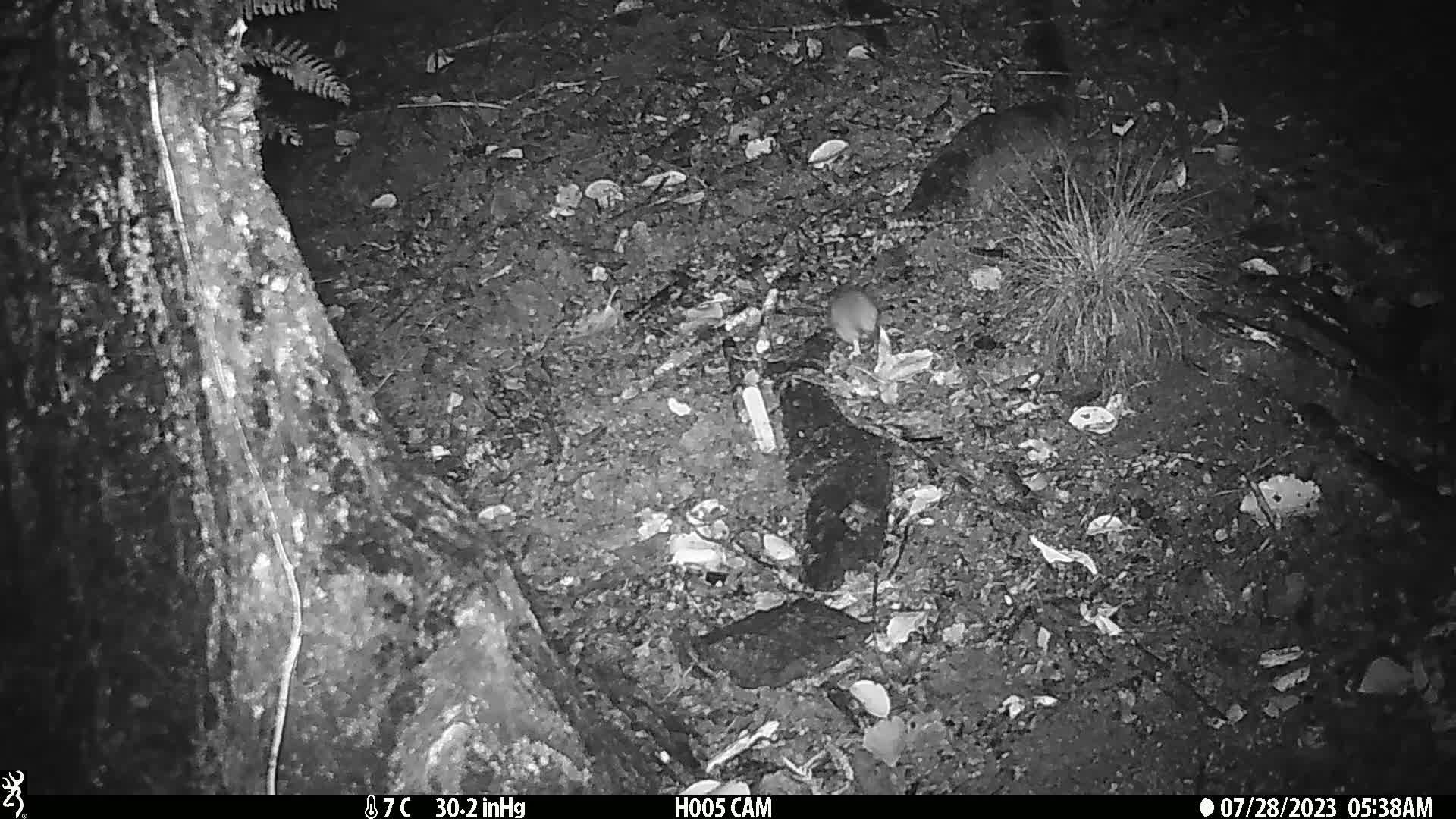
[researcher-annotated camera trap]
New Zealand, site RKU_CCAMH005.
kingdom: Animalia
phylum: Chordata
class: Mammalia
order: Rodentia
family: Muridae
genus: Rattus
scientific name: Rattus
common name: rat